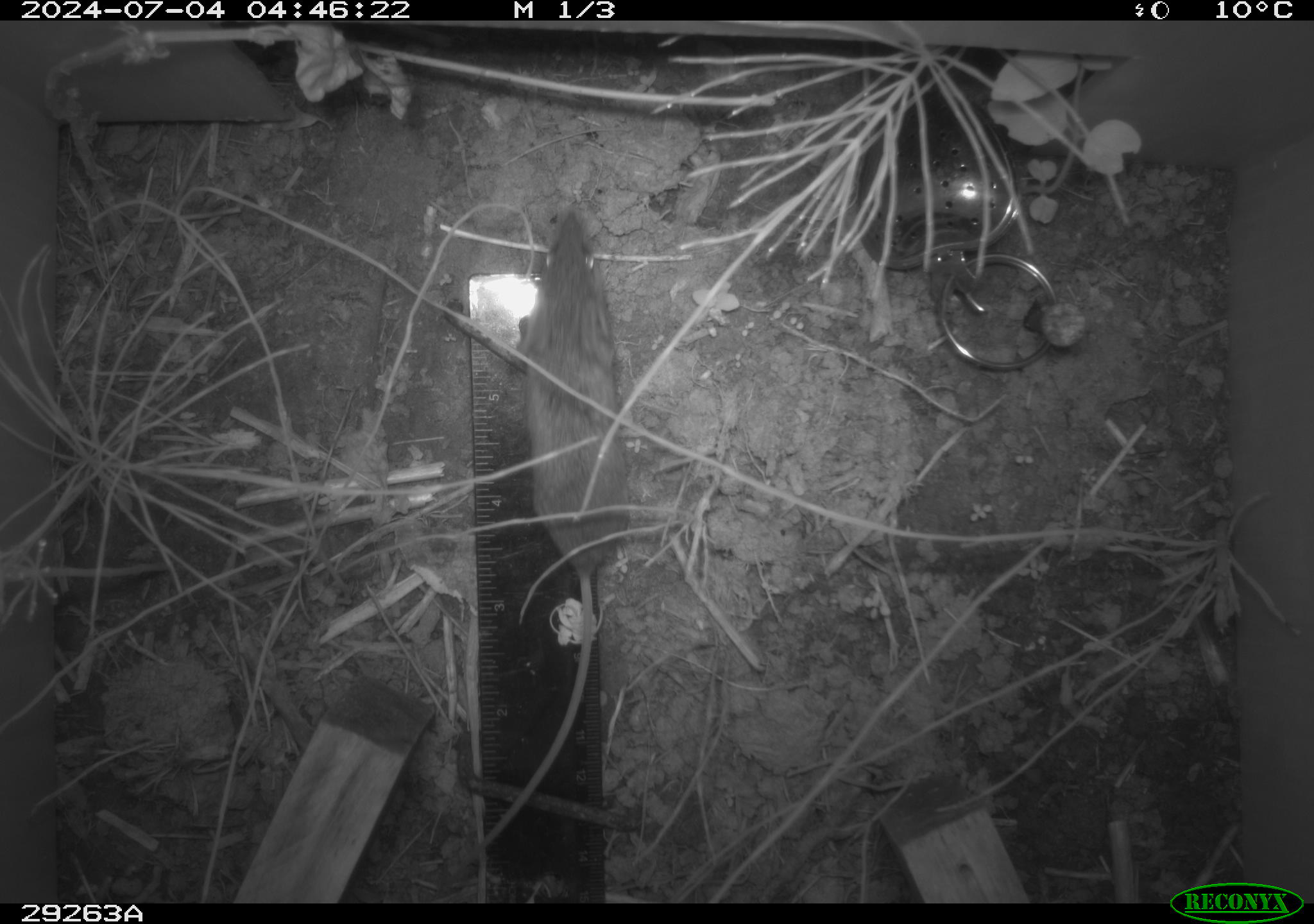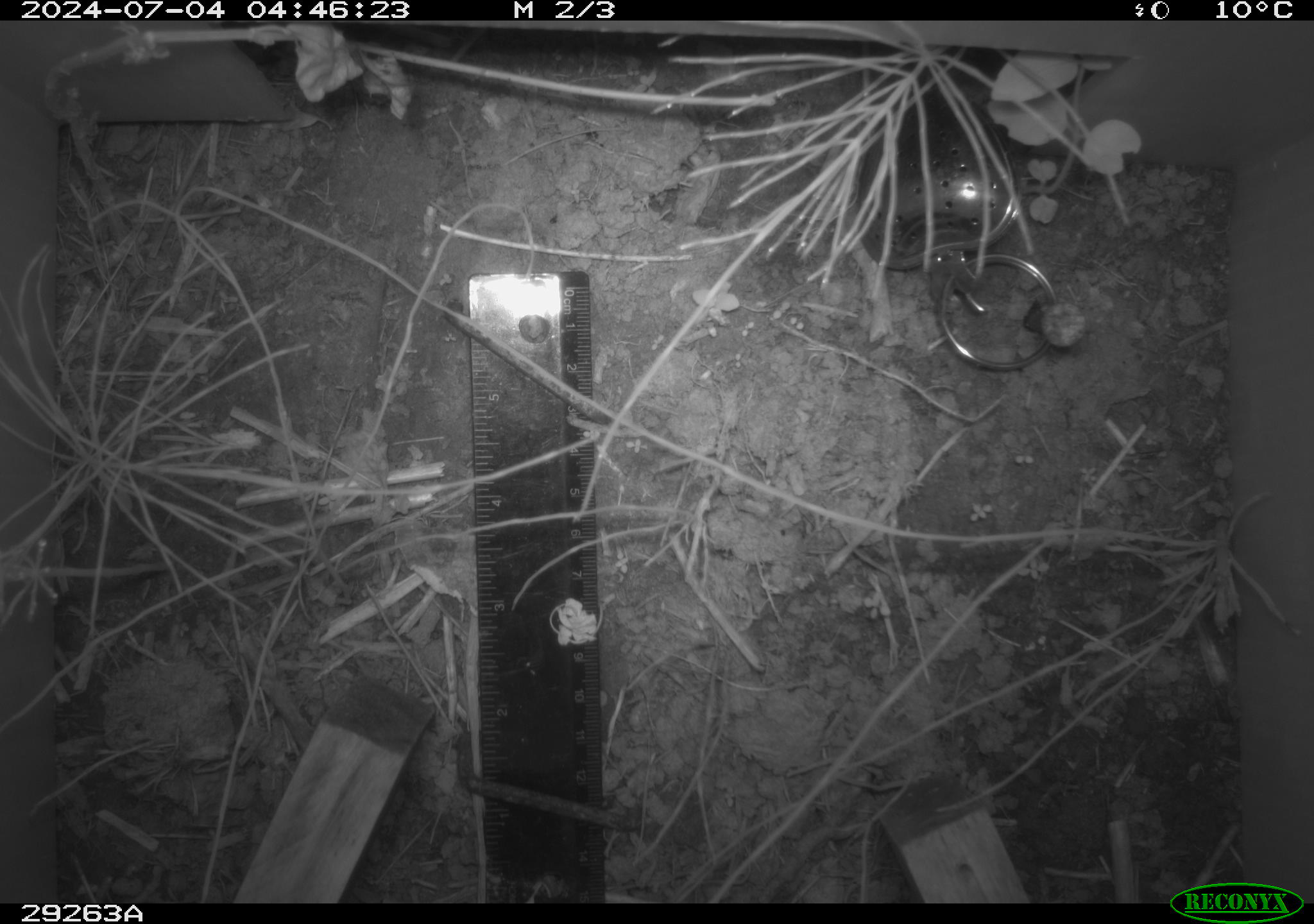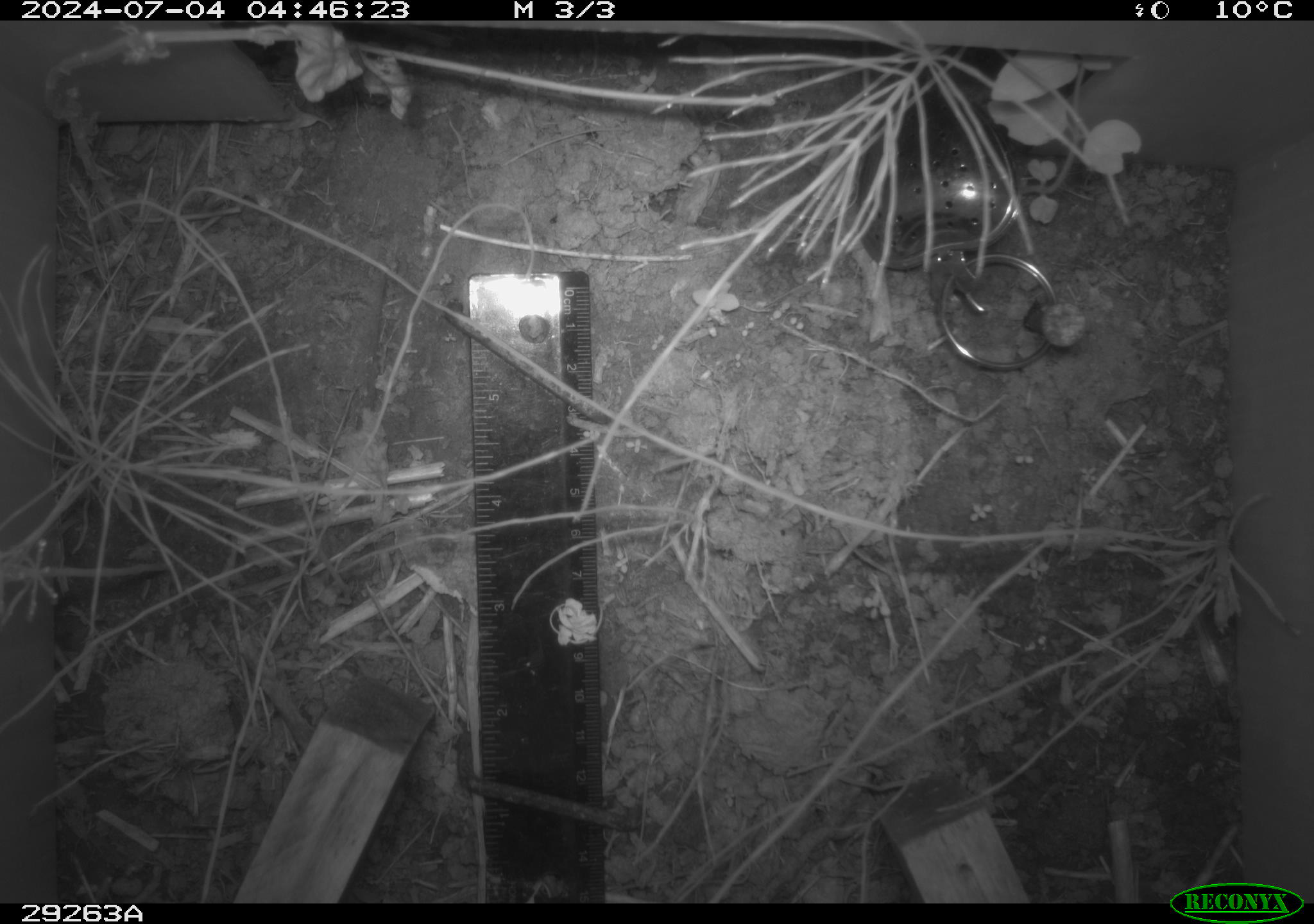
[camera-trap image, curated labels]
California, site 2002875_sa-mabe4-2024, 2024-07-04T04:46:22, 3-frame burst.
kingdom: Animalia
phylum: Chordata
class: Mammalia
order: Rodentia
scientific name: Rodentia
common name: rodent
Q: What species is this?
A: Rodent (Rodentia).